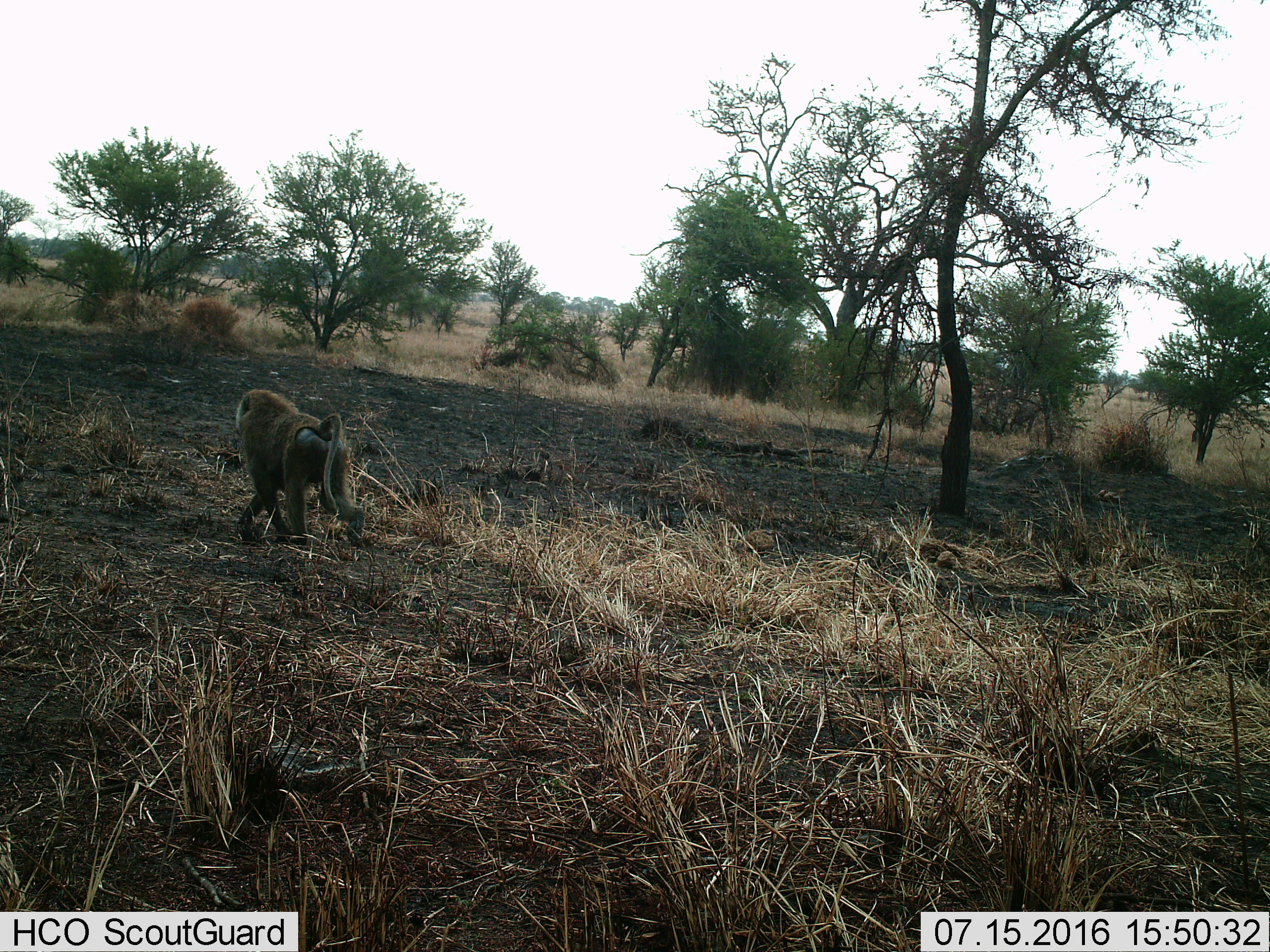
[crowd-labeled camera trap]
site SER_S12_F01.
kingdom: Animalia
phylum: Chordata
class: Mammalia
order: Primates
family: Cercopithecidae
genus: Papio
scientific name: Papio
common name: baboon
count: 1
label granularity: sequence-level